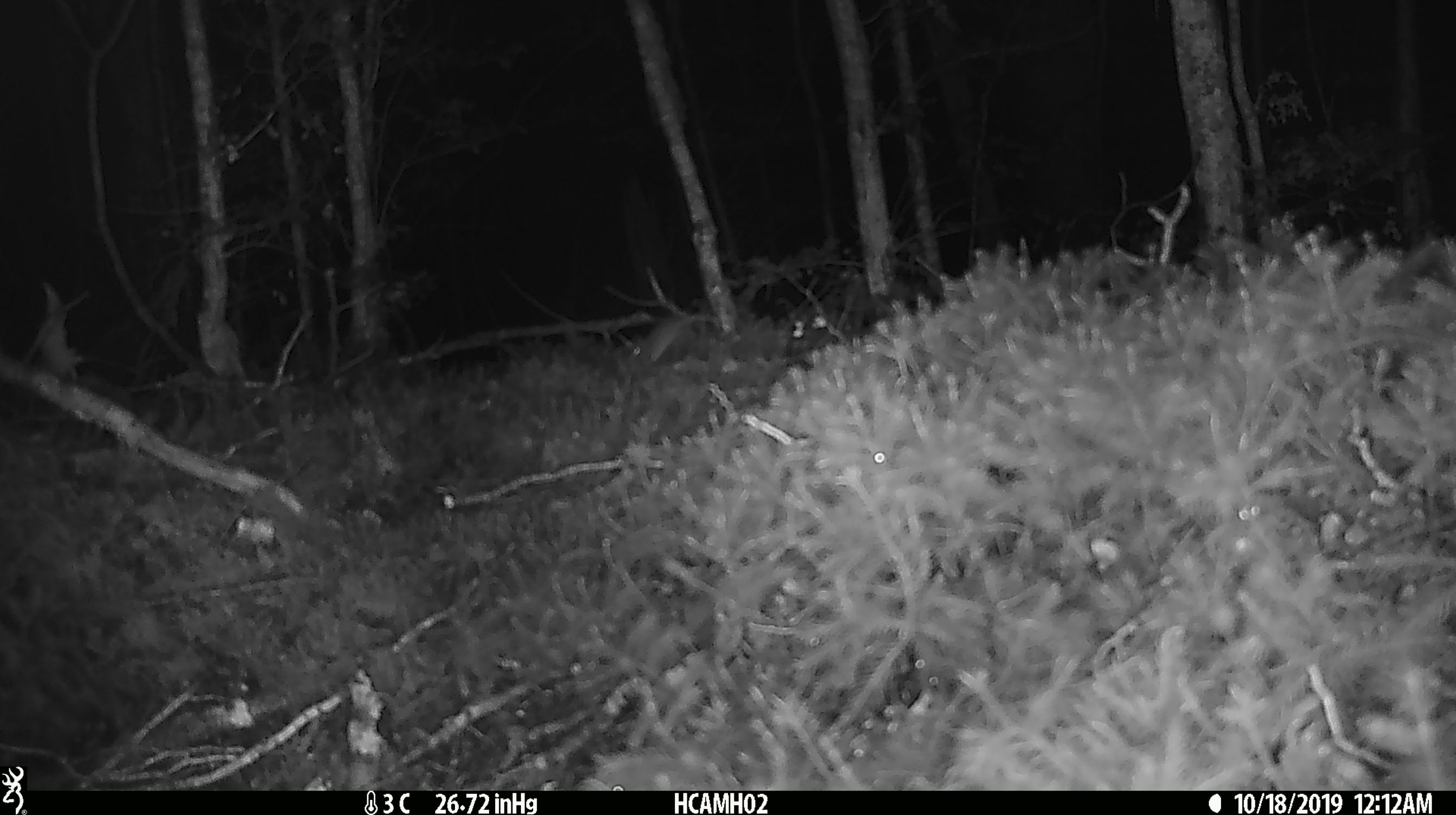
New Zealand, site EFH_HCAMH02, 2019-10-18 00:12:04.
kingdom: Animalia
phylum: Chordata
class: Mammalia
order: Rodentia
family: Muridae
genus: Mus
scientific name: Mus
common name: mouse